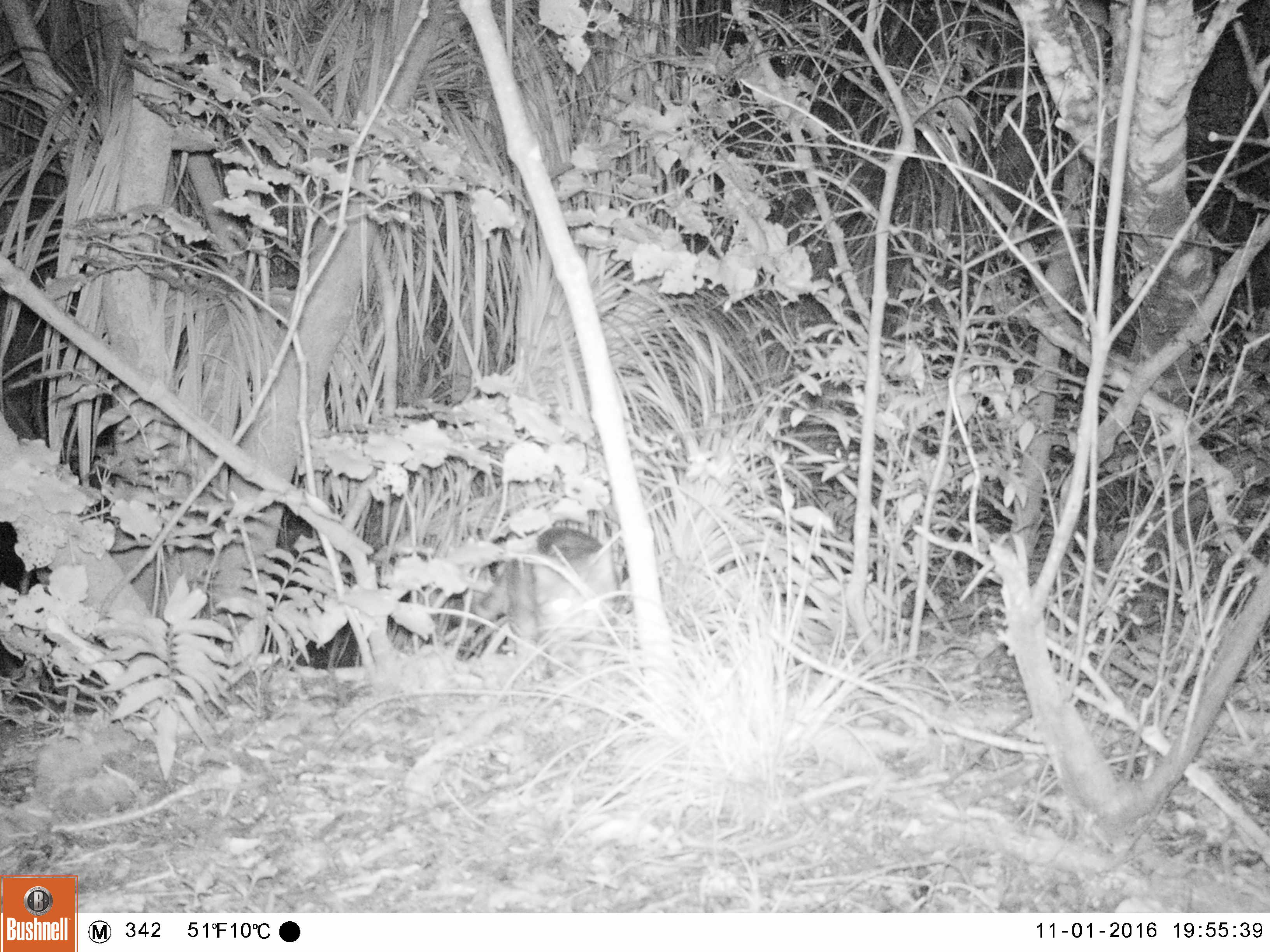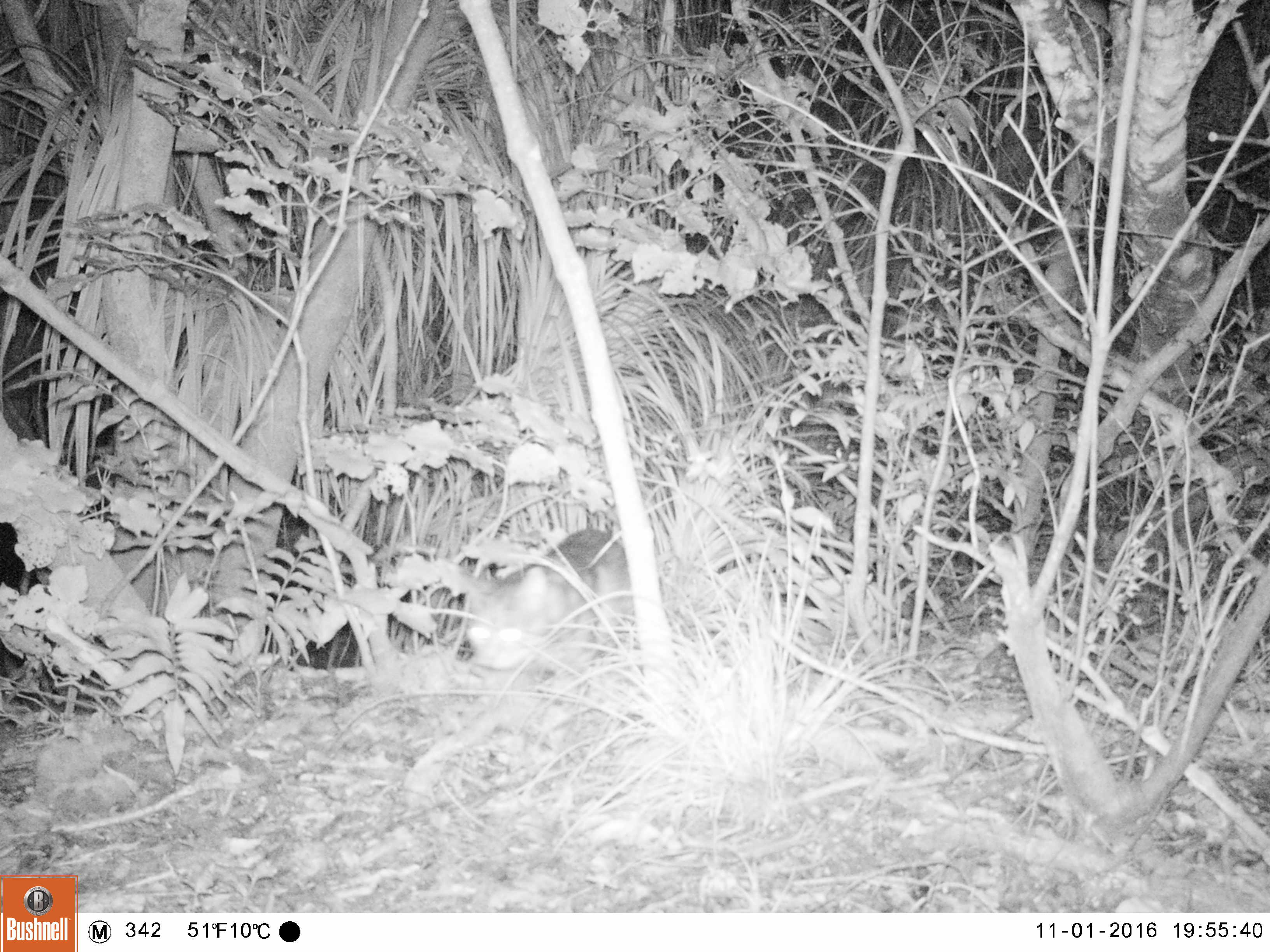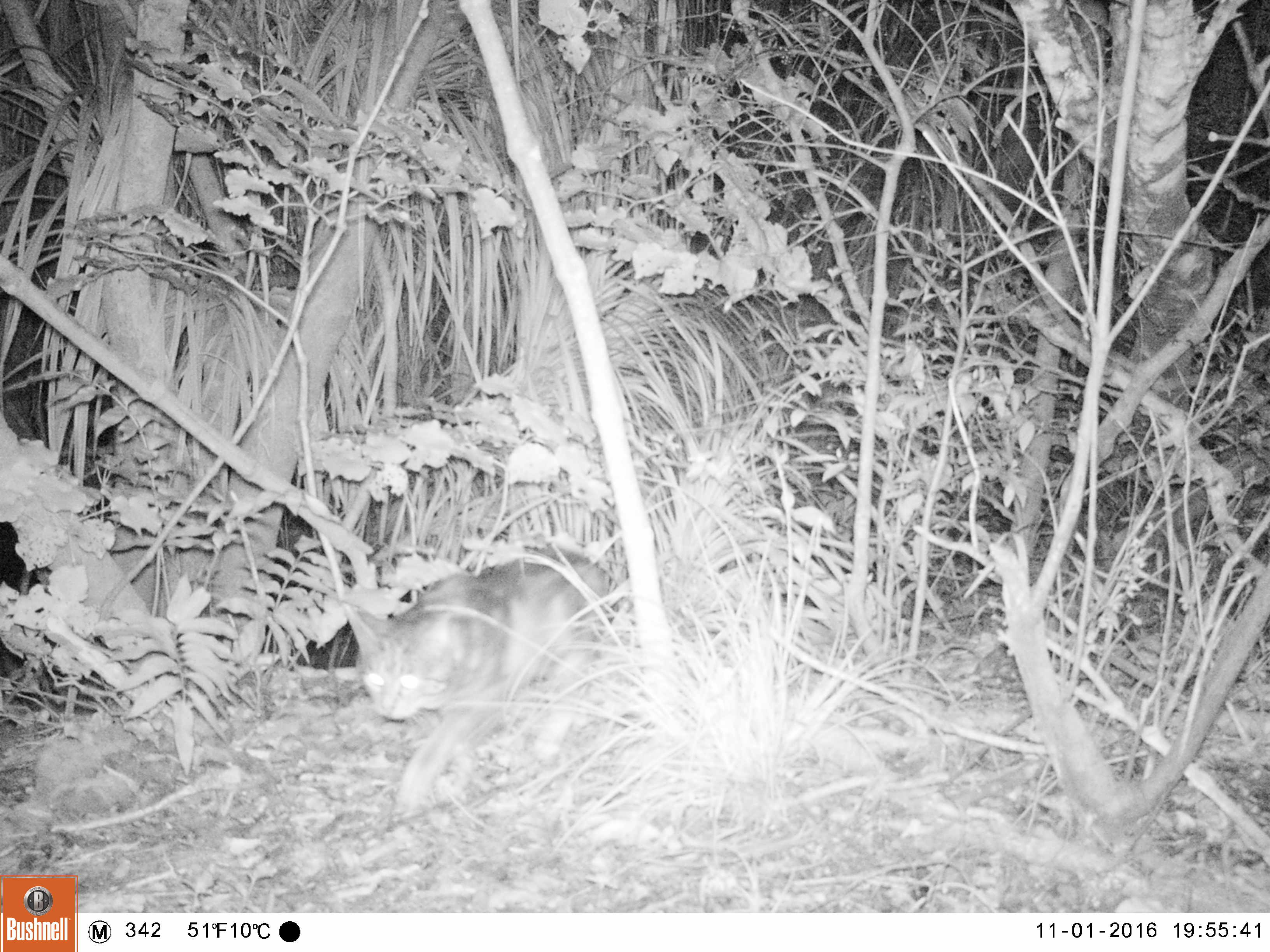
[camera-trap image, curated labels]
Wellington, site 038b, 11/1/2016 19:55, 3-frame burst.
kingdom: Animalia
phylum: Chordata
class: Mammalia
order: Carnivora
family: Felidae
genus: Felis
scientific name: Felis catus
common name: cat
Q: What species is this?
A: Cat (Felis catus).